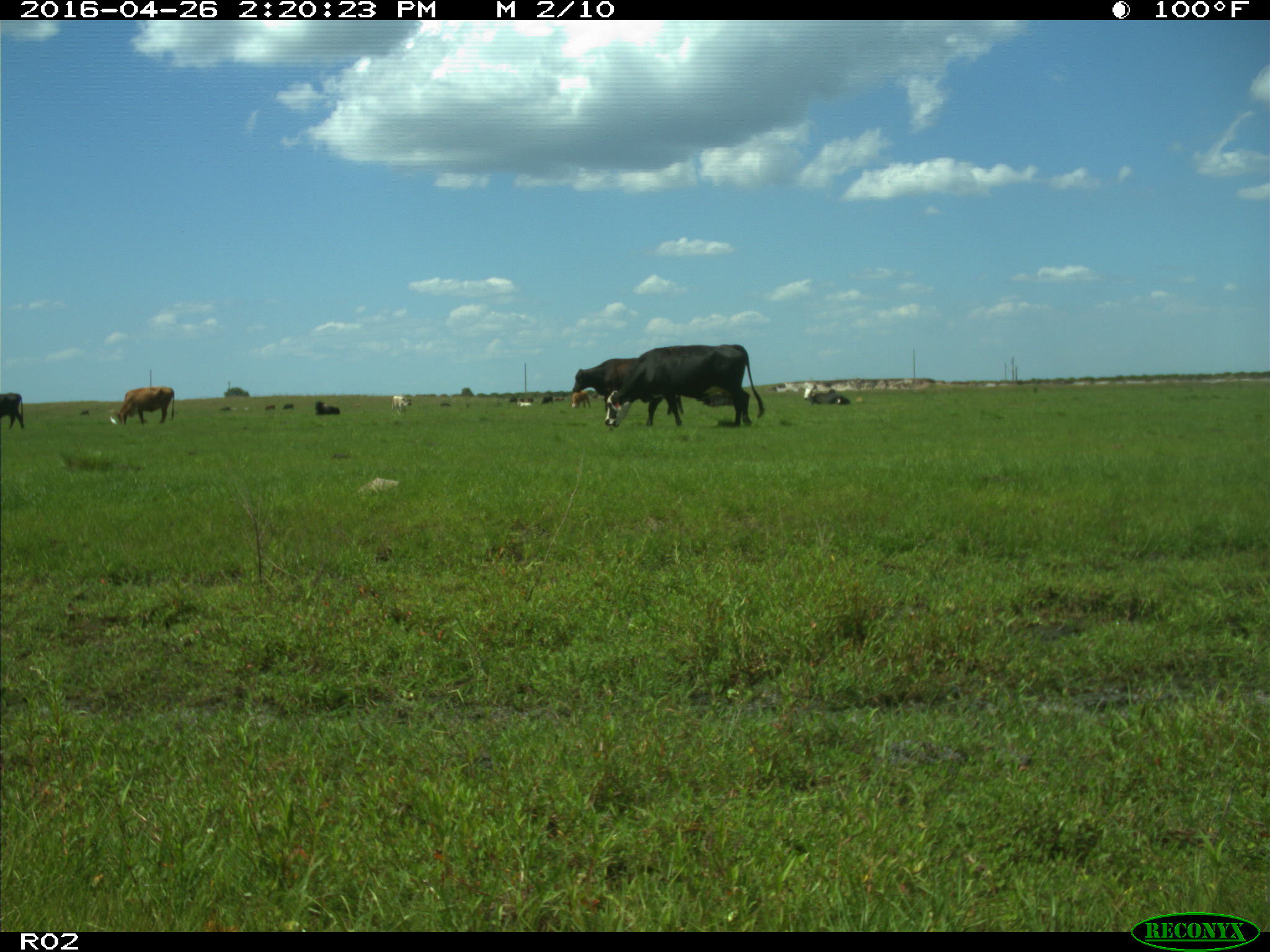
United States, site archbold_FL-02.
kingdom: Animalia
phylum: Chordata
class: Mammalia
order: Artiodactyla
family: Bovidae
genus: Bos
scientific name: Bos taurus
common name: domestic cow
Bos taurus (domestic cow).